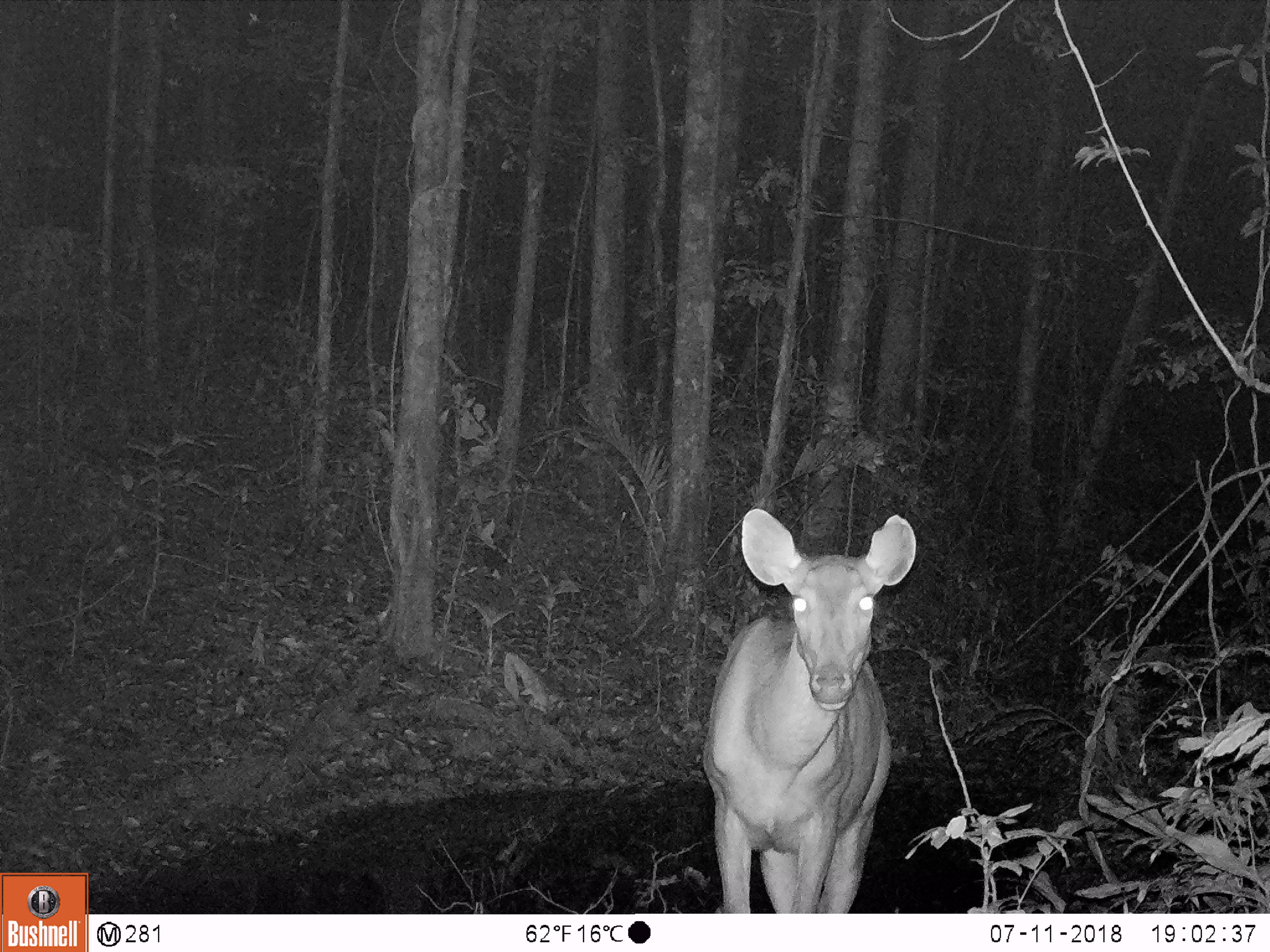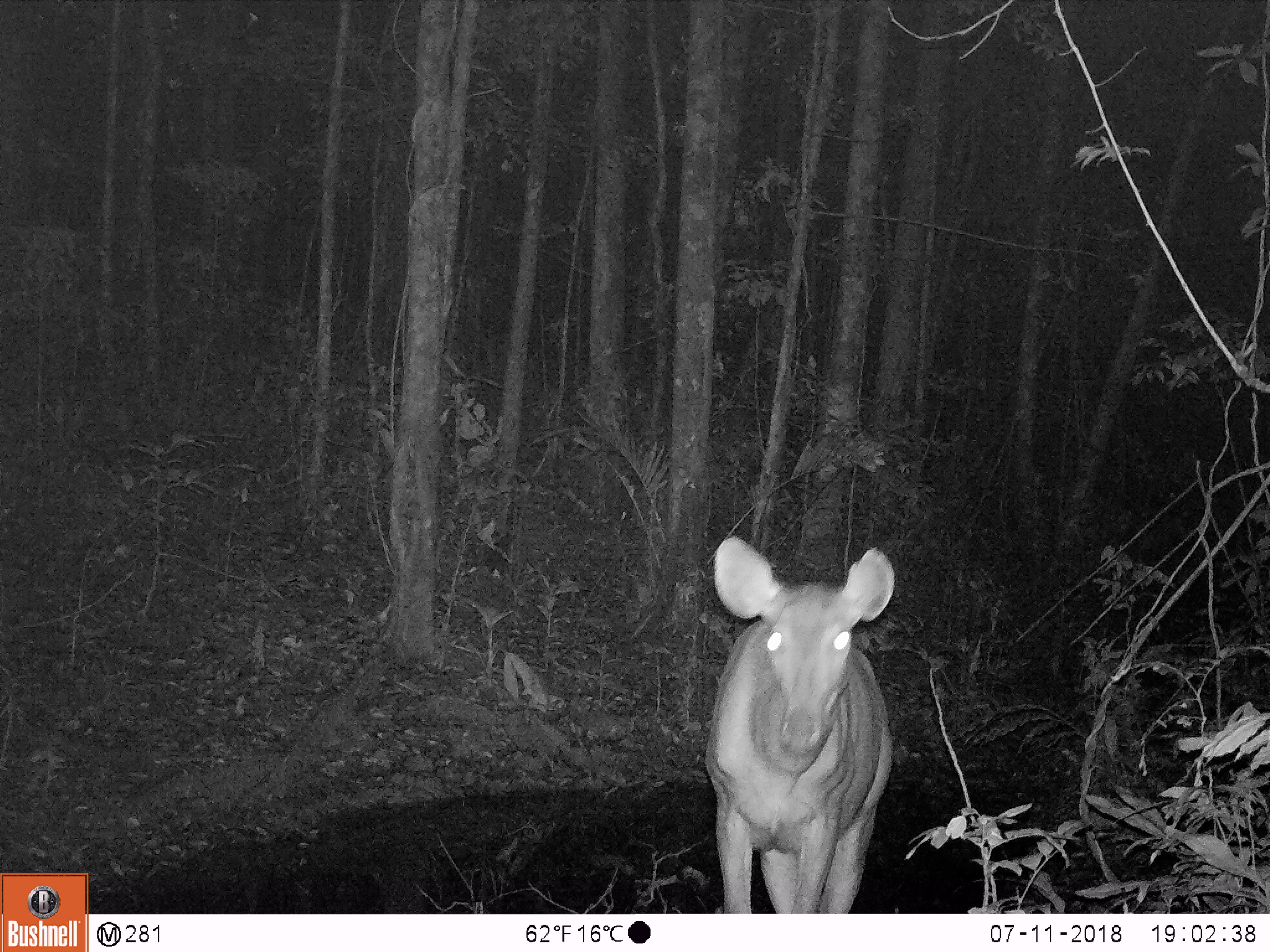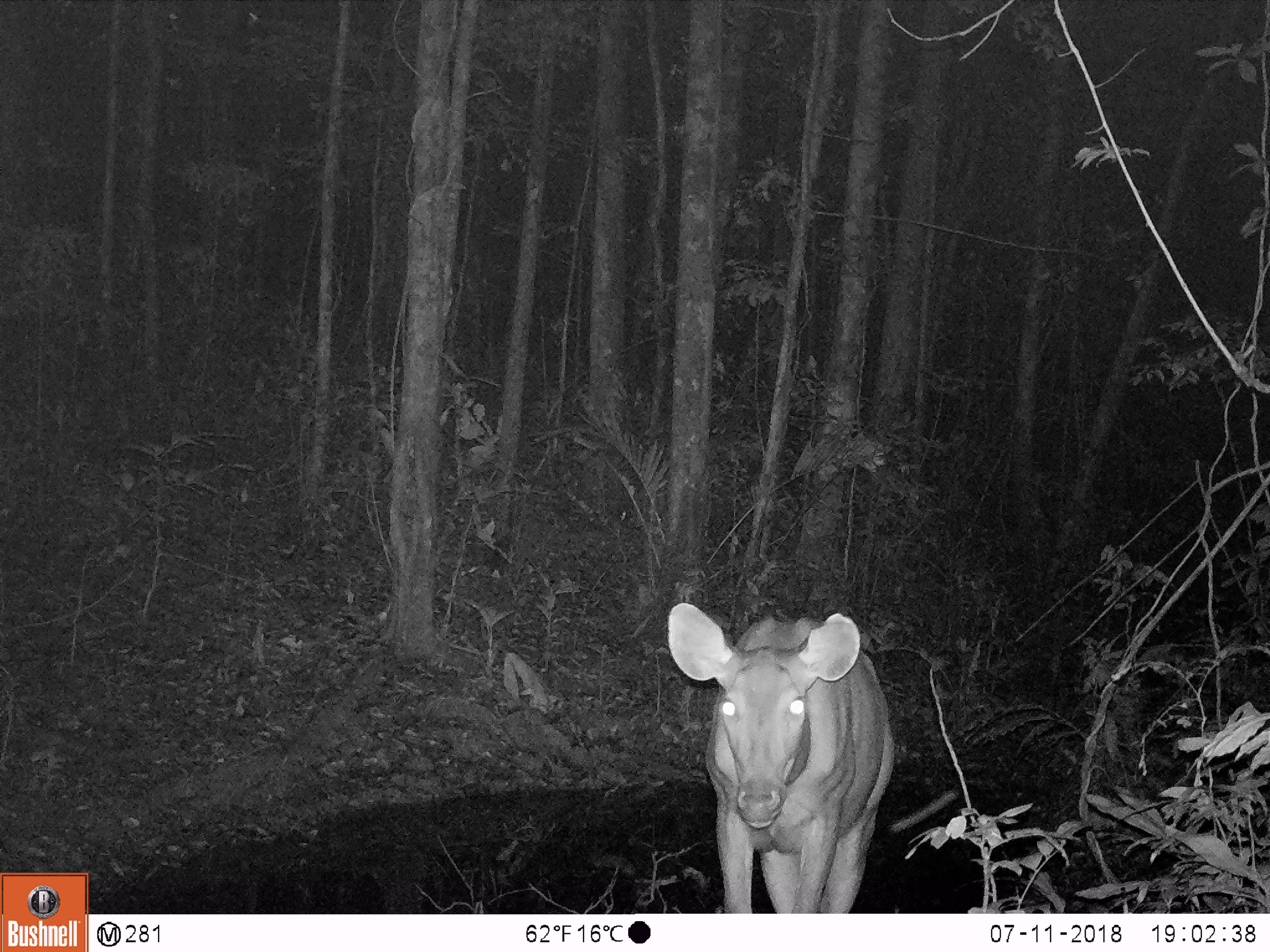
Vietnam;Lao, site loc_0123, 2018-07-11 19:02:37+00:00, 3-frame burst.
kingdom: Animalia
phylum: Chordata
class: Mammalia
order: Artiodactyla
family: Cervidae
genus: Rusa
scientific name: Rusa unicolor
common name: sambar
Sambar (Rusa unicolor). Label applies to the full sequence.